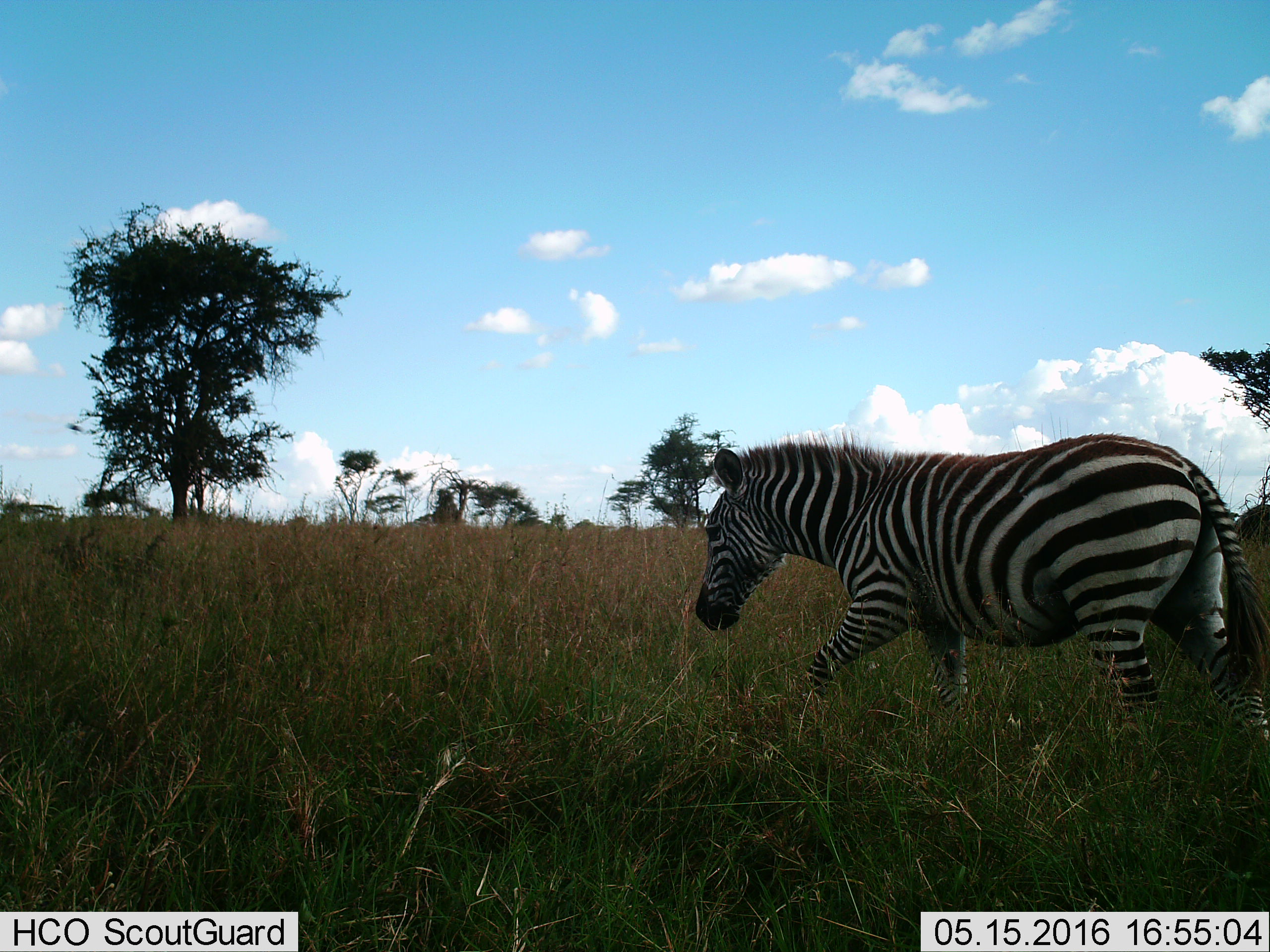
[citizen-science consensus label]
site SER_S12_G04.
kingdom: Animalia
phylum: Chordata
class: Mammalia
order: Perissodactyla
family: Equidae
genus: Equus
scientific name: Equus quagga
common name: plains zebra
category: zebraplains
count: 1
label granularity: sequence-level